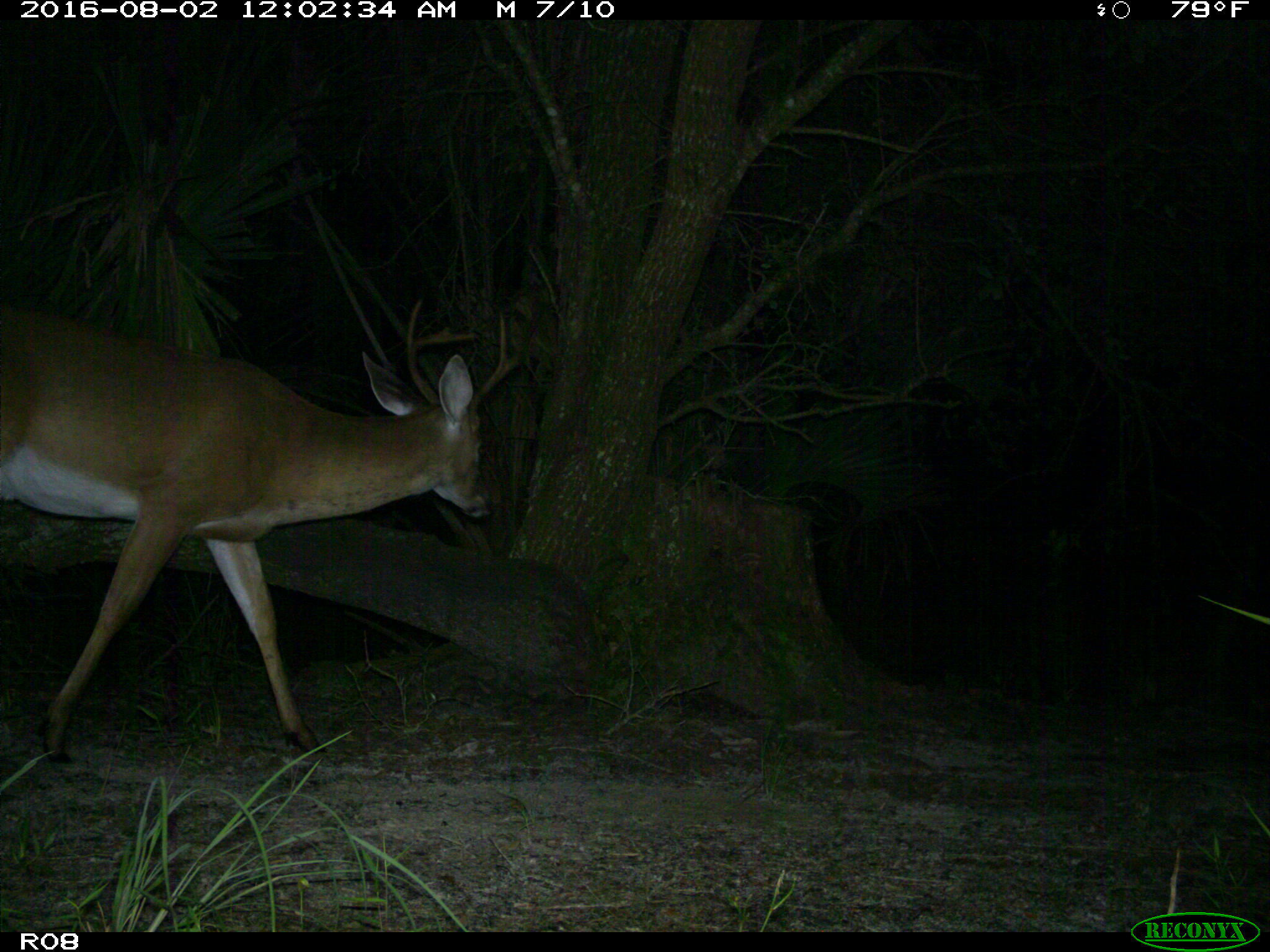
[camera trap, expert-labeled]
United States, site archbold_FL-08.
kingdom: Animalia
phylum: Chordata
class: Mammalia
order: Artiodactyla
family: Cervidae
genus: Odocoileus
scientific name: Odocoileus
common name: deer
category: unidentified deer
Unidentified deer (deer) (Odocoileus).